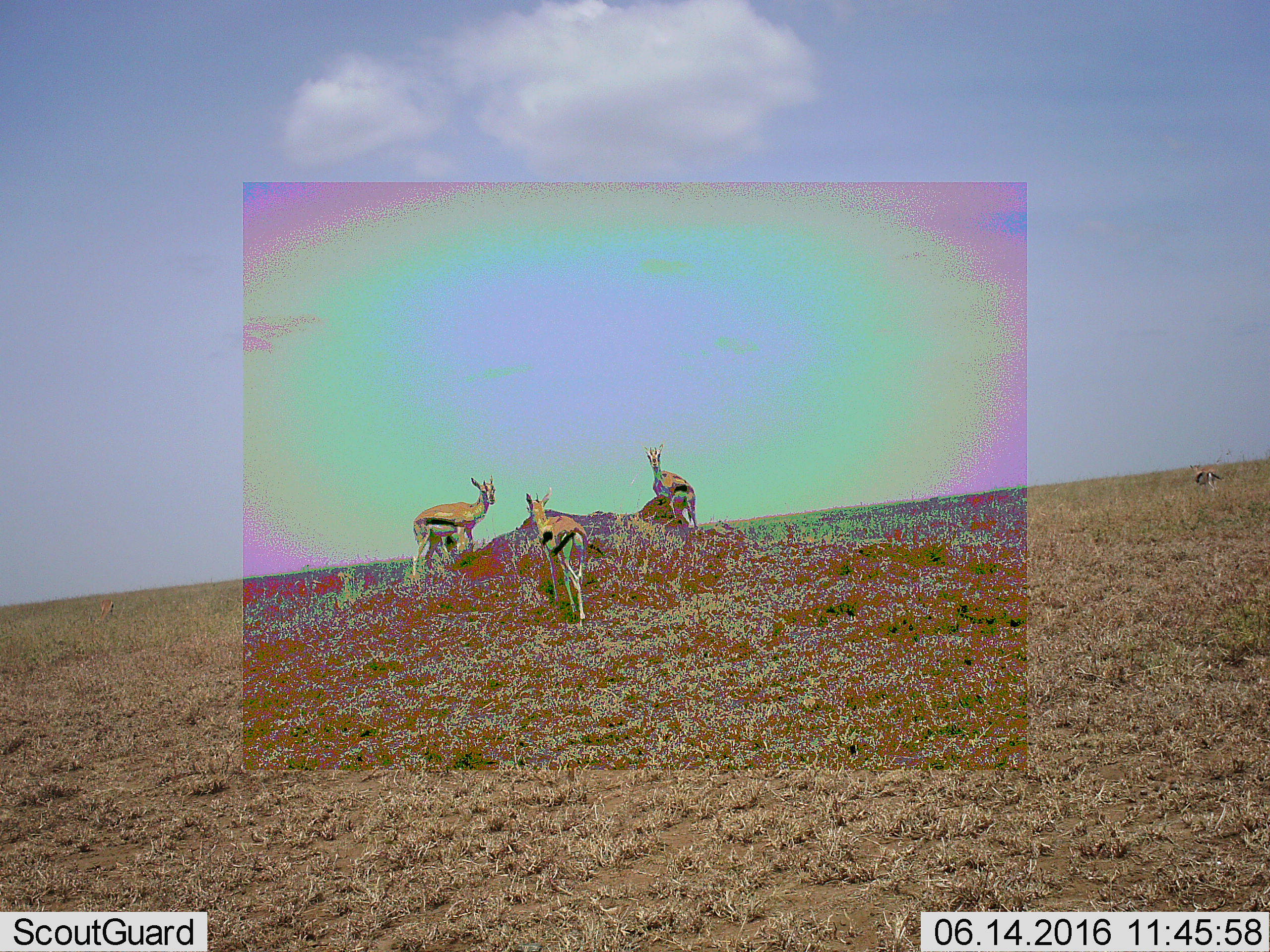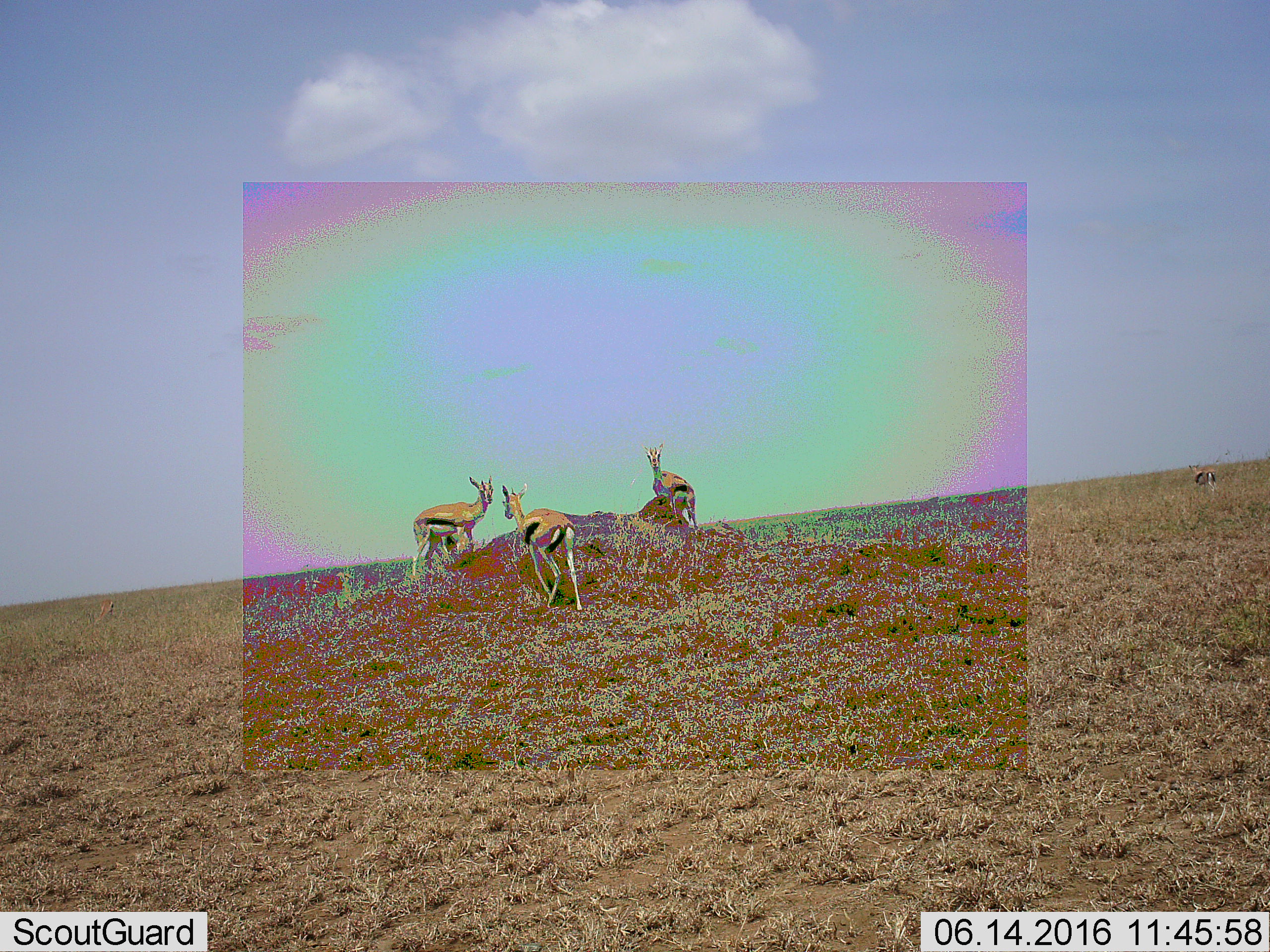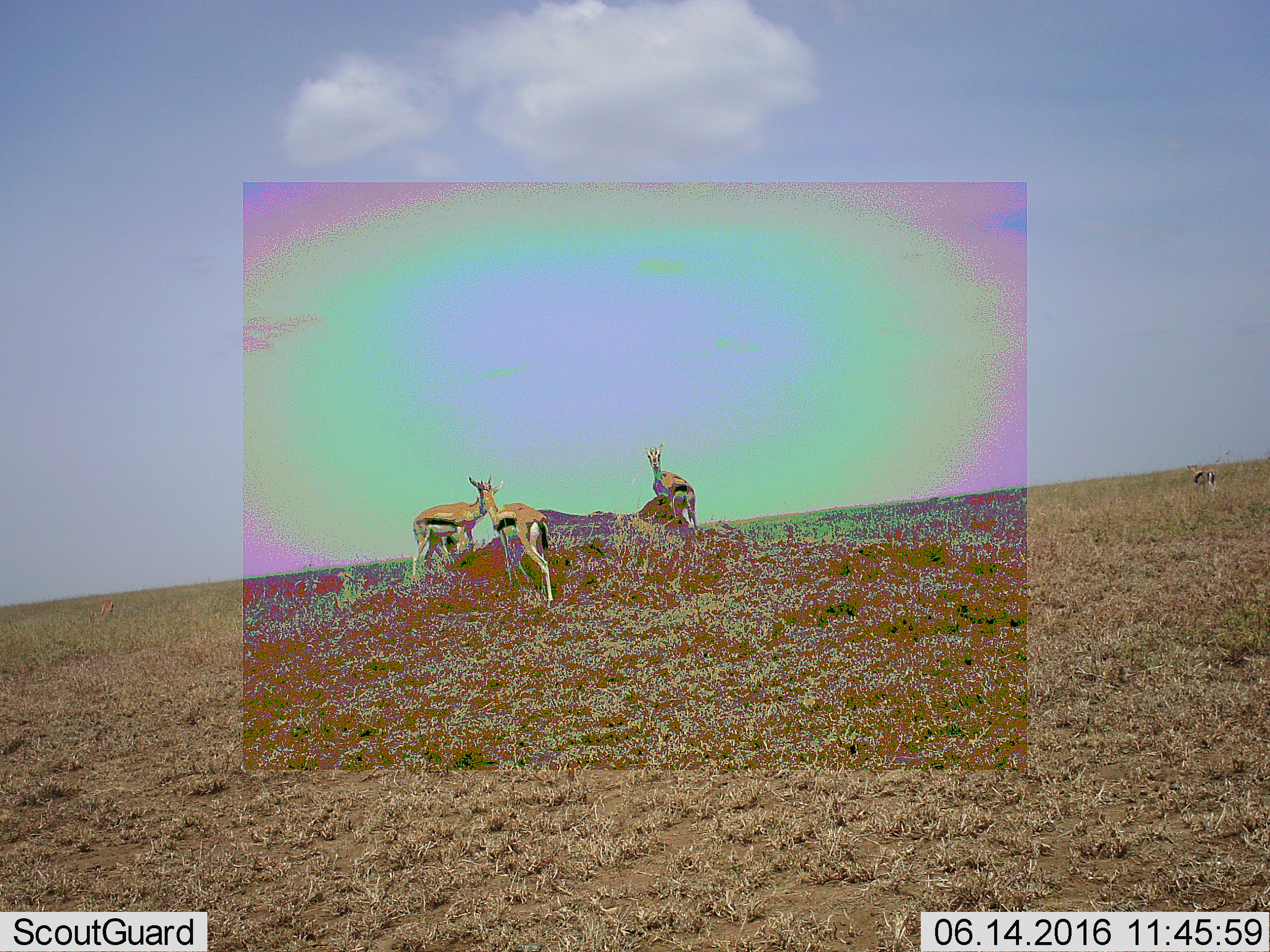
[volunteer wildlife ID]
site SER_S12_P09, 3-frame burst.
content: unidentified animal